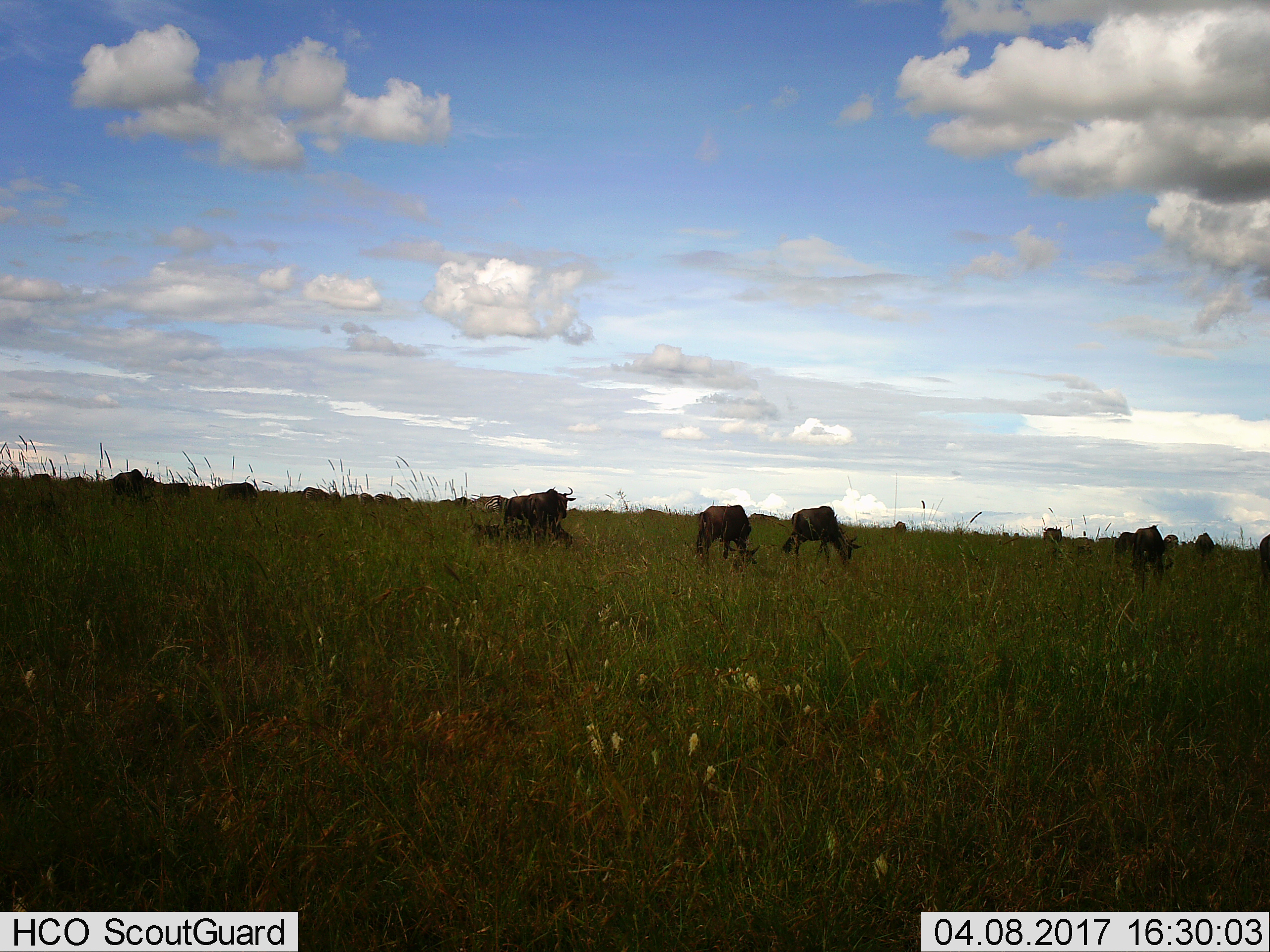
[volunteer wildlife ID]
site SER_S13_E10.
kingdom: Animalia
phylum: Chordata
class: Mammalia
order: Artiodactyla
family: Bovidae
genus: Connochaetes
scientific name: Connochaetes taurinus taurinus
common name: blue wildebeest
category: wildebeestblue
Wildebeestblue (blue wildebeest) (Connochaetes taurinus taurinus), count 11-50. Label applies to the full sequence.